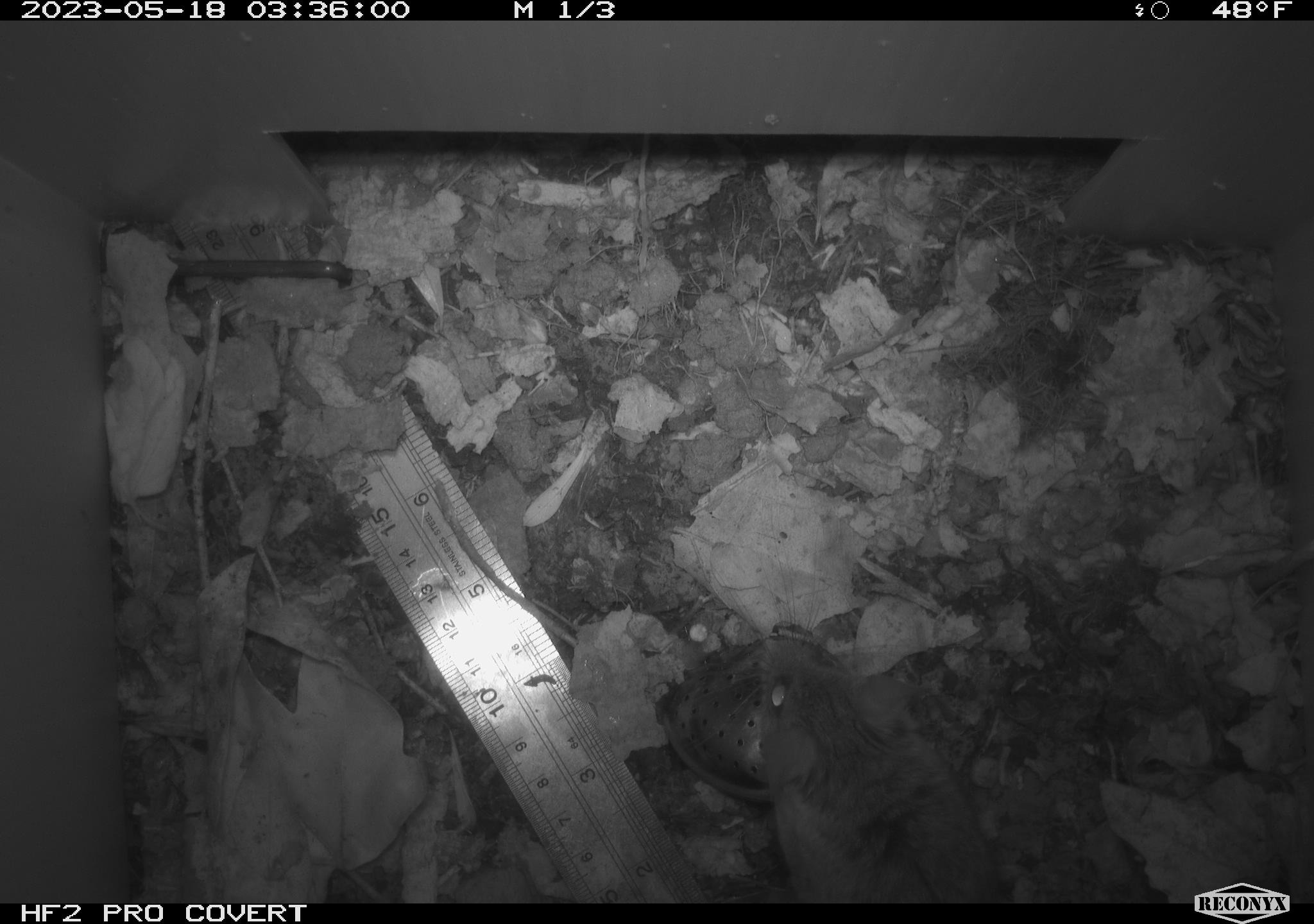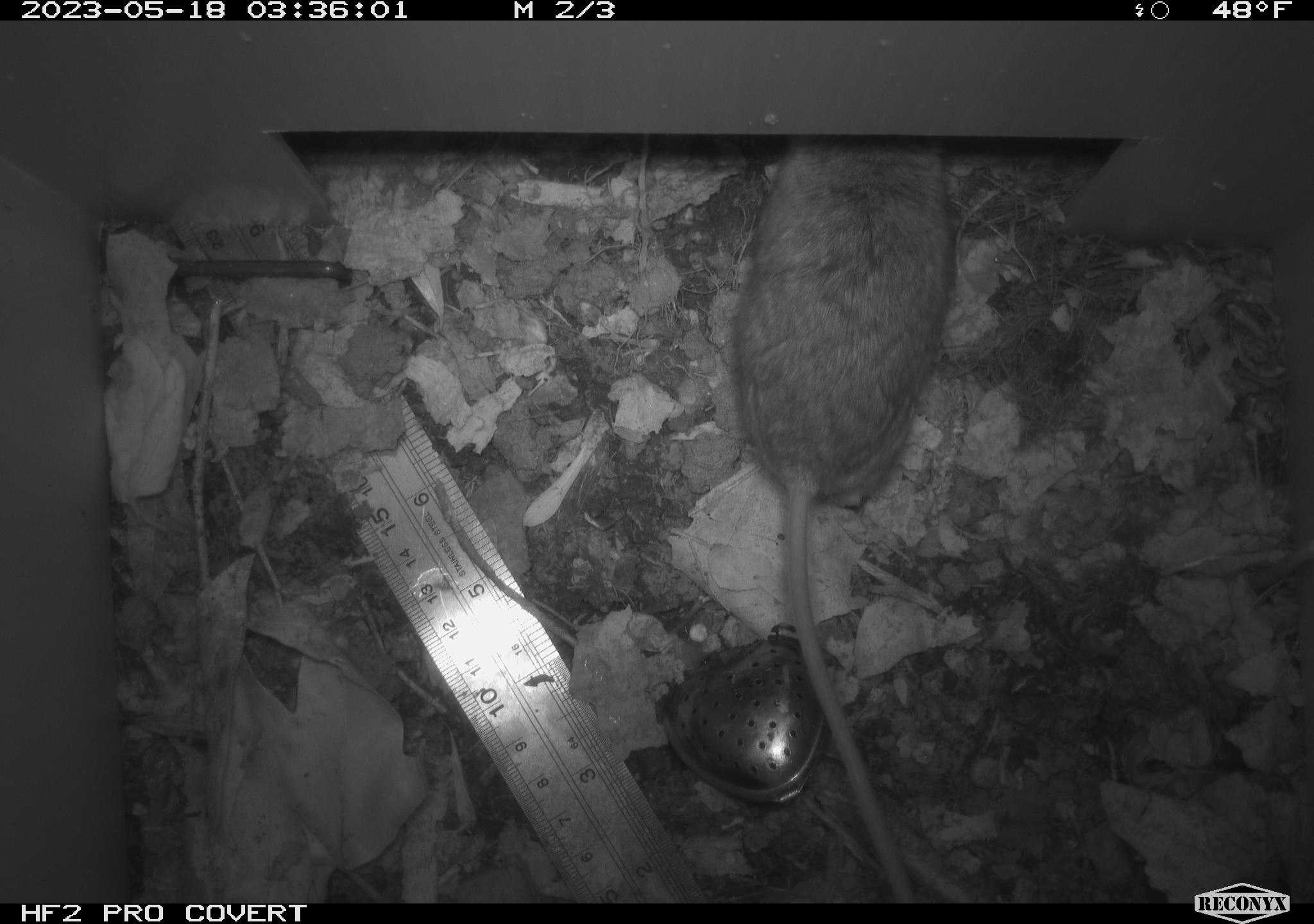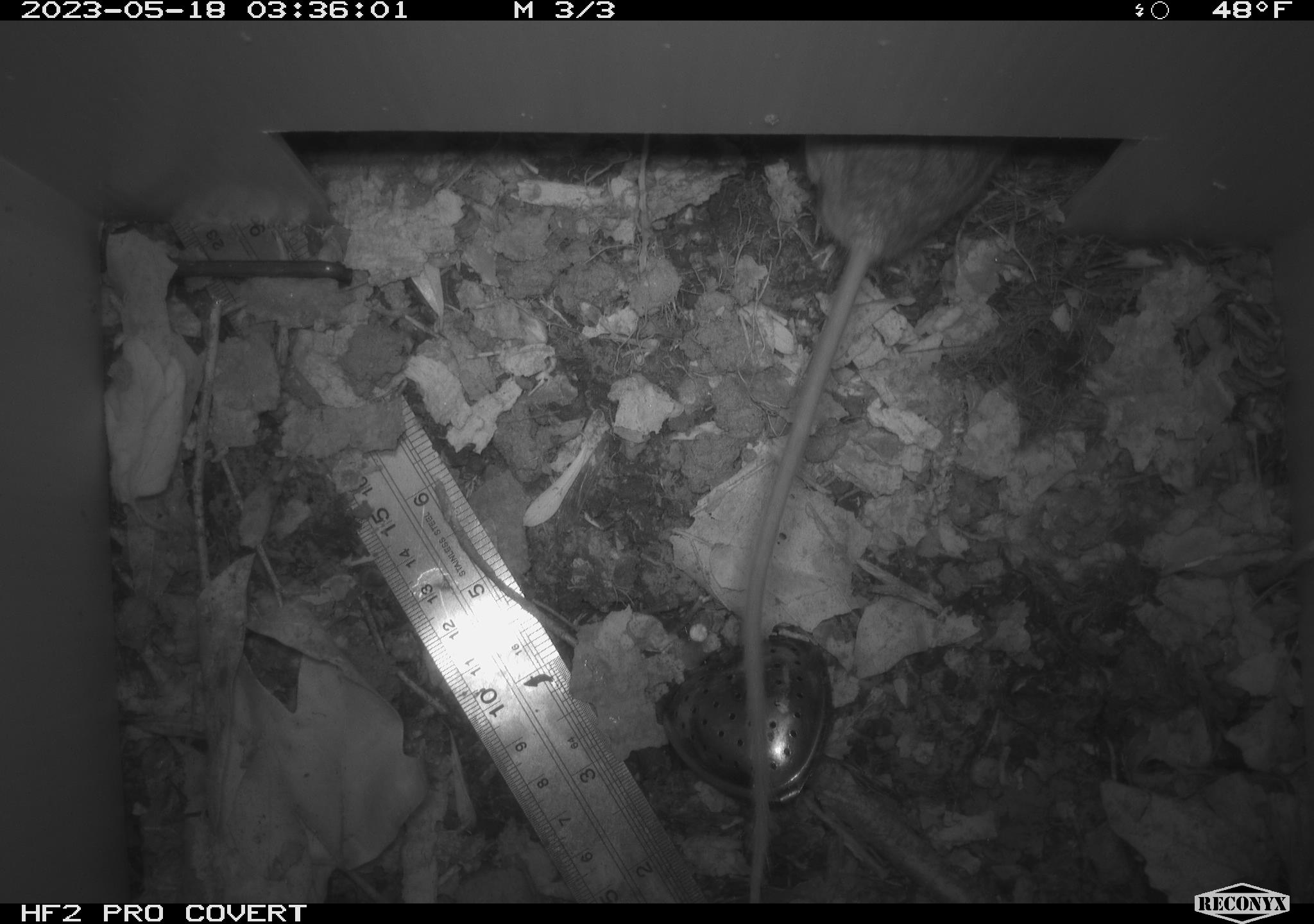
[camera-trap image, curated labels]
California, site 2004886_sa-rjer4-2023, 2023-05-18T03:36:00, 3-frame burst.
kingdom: Animalia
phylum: Chordata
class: Mammalia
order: Rodentia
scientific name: Rodentia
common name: mouse species